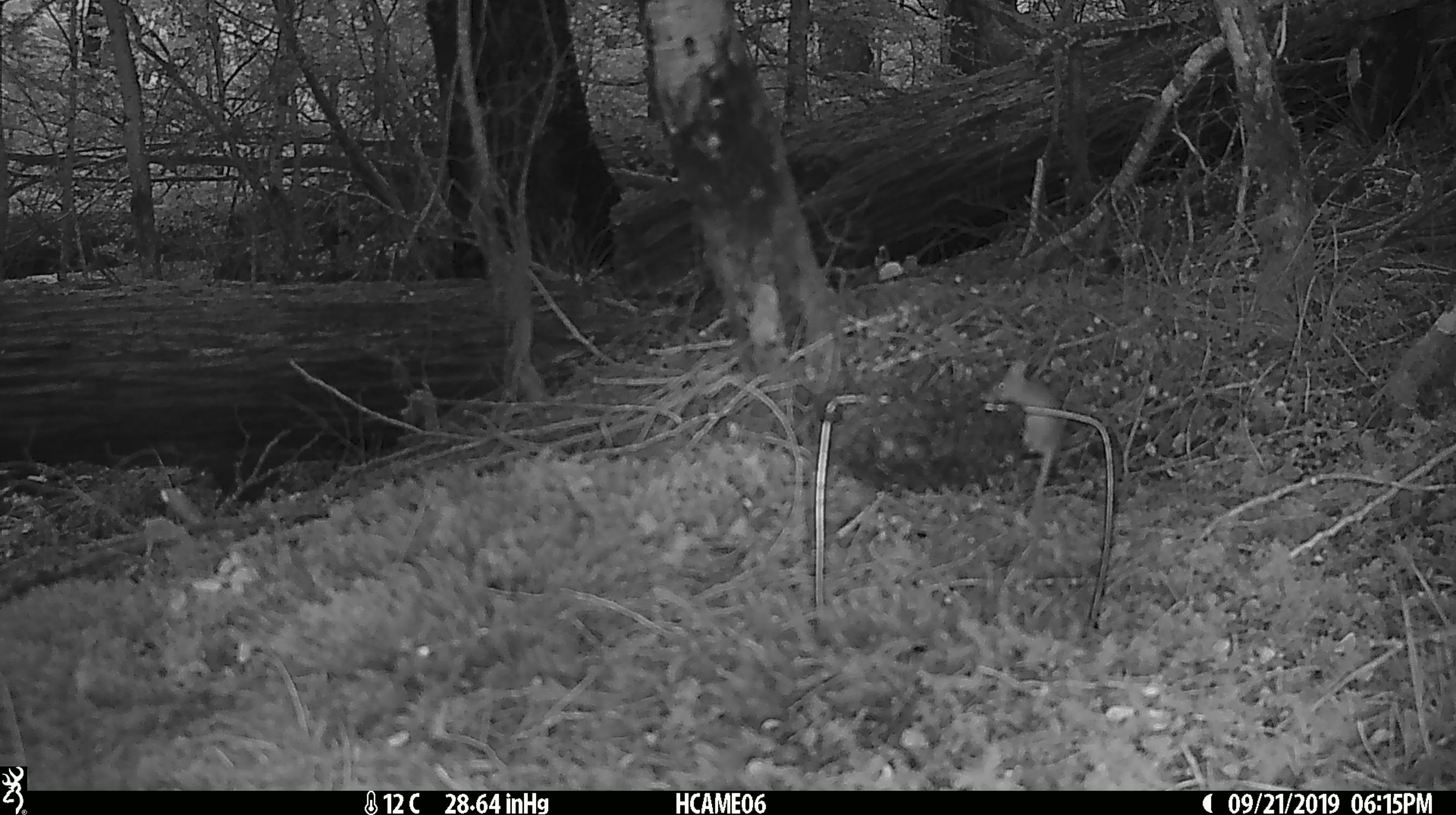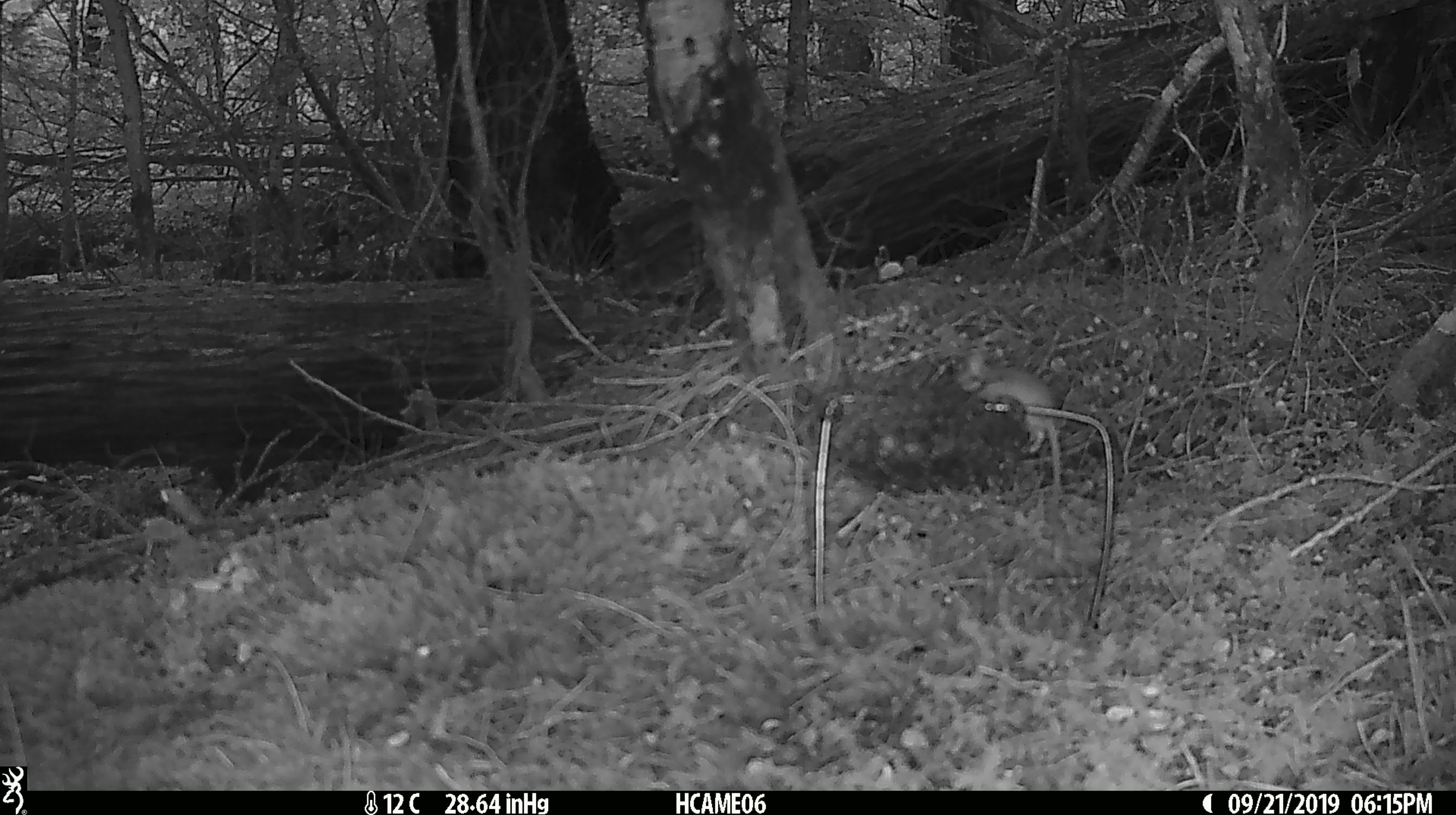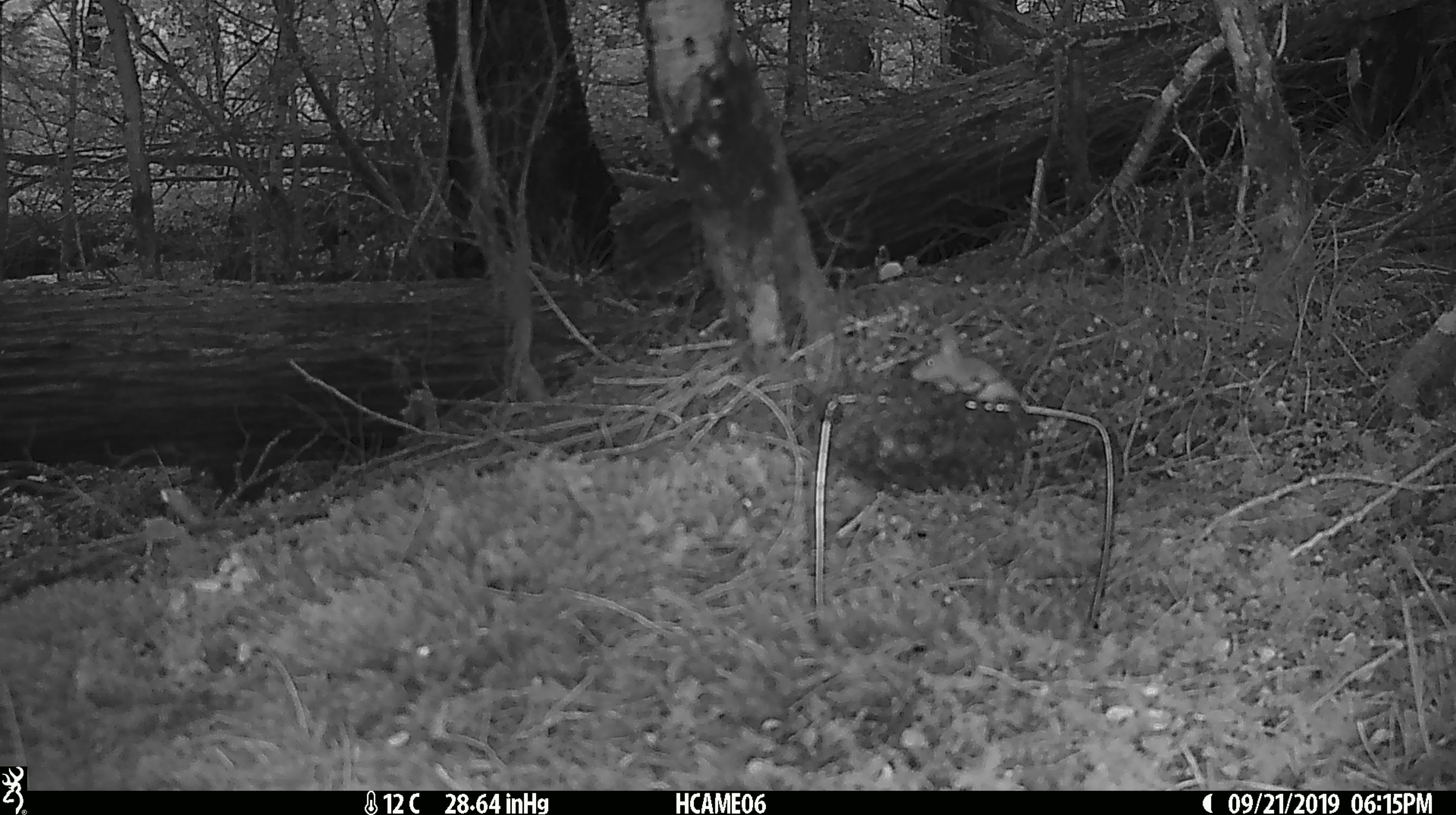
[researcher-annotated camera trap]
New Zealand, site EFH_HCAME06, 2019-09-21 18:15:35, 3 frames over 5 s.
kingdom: Animalia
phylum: Chordata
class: Mammalia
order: Rodentia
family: Muridae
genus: Mus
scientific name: Mus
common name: mouse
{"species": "mouse (Mus)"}